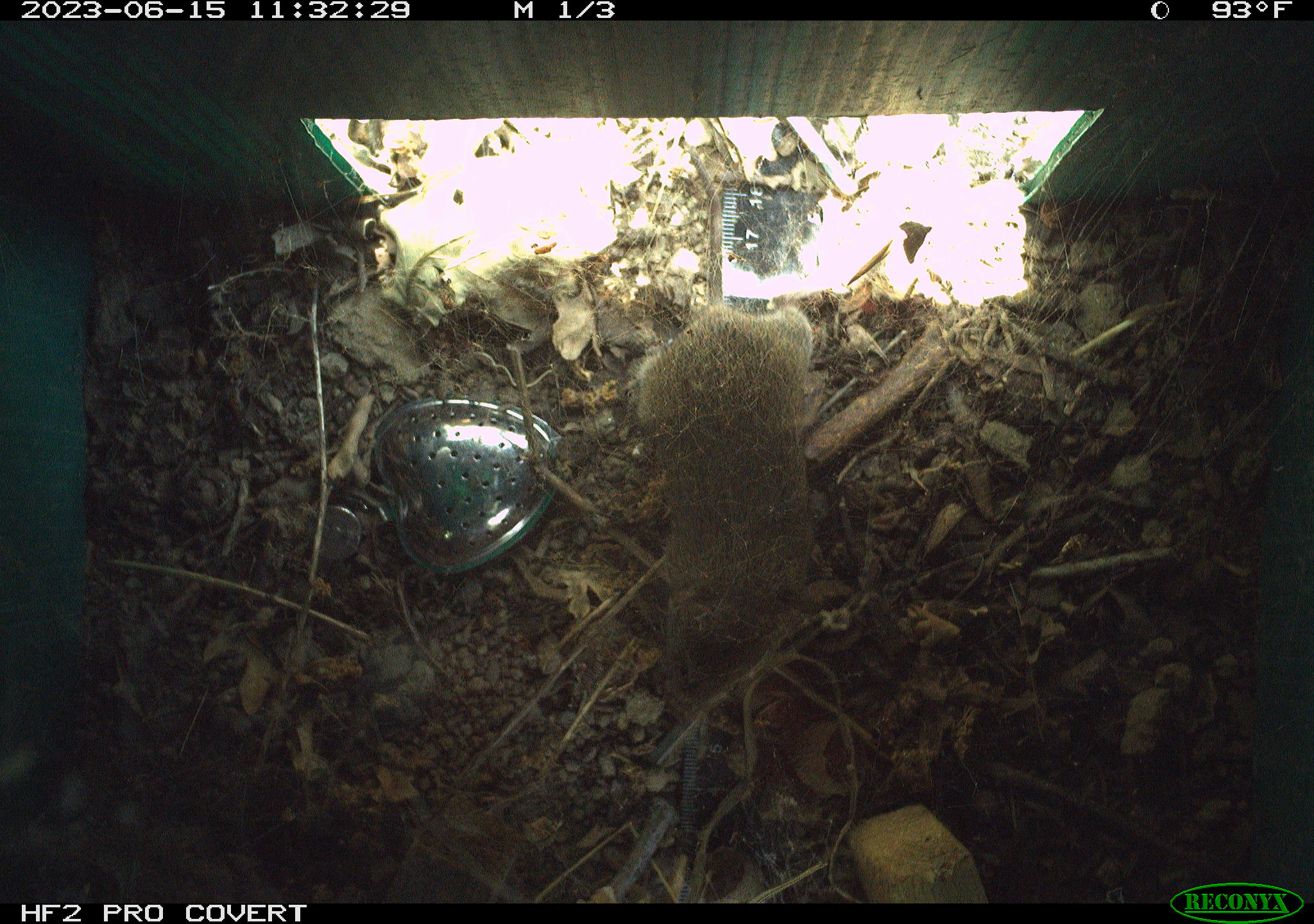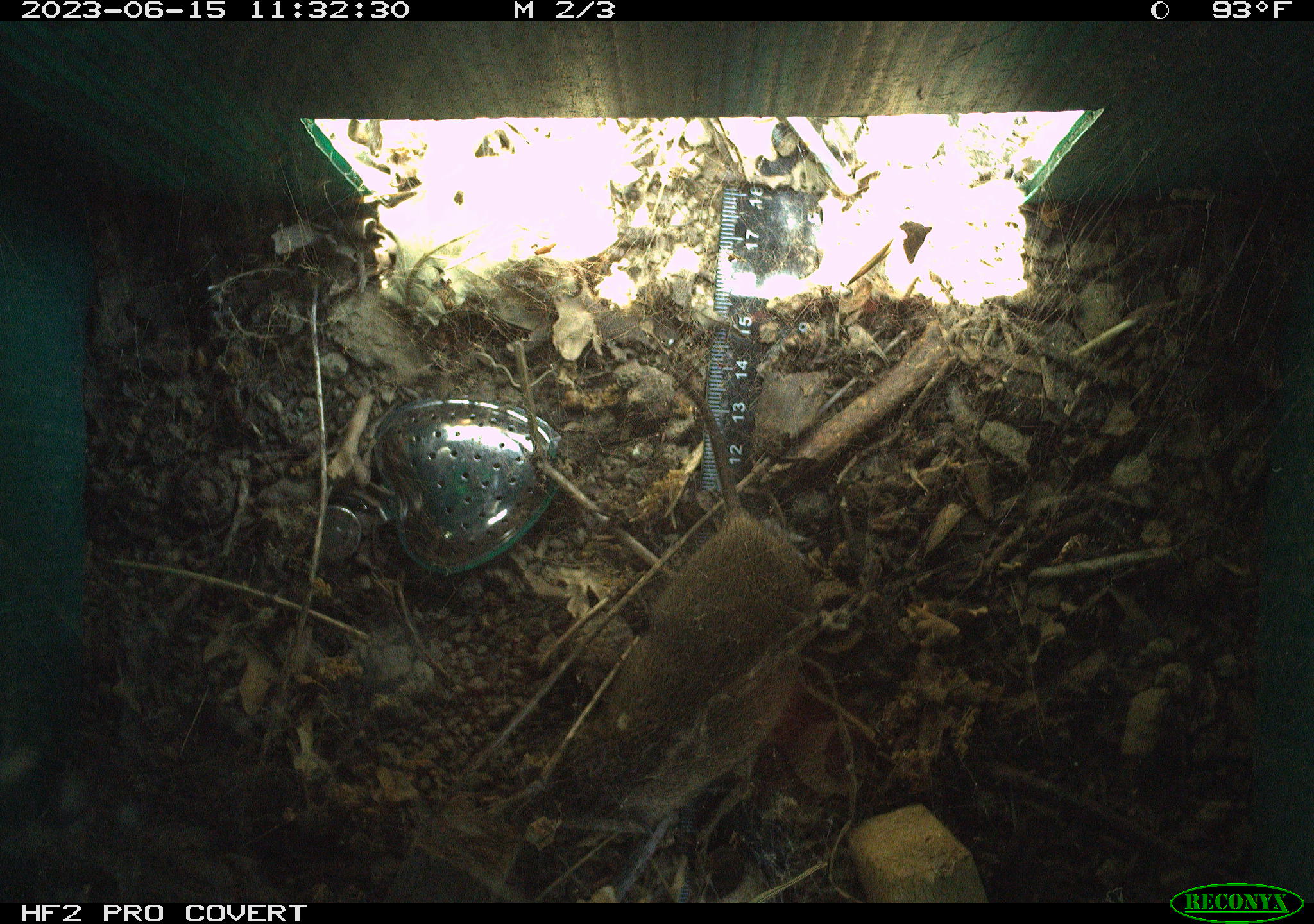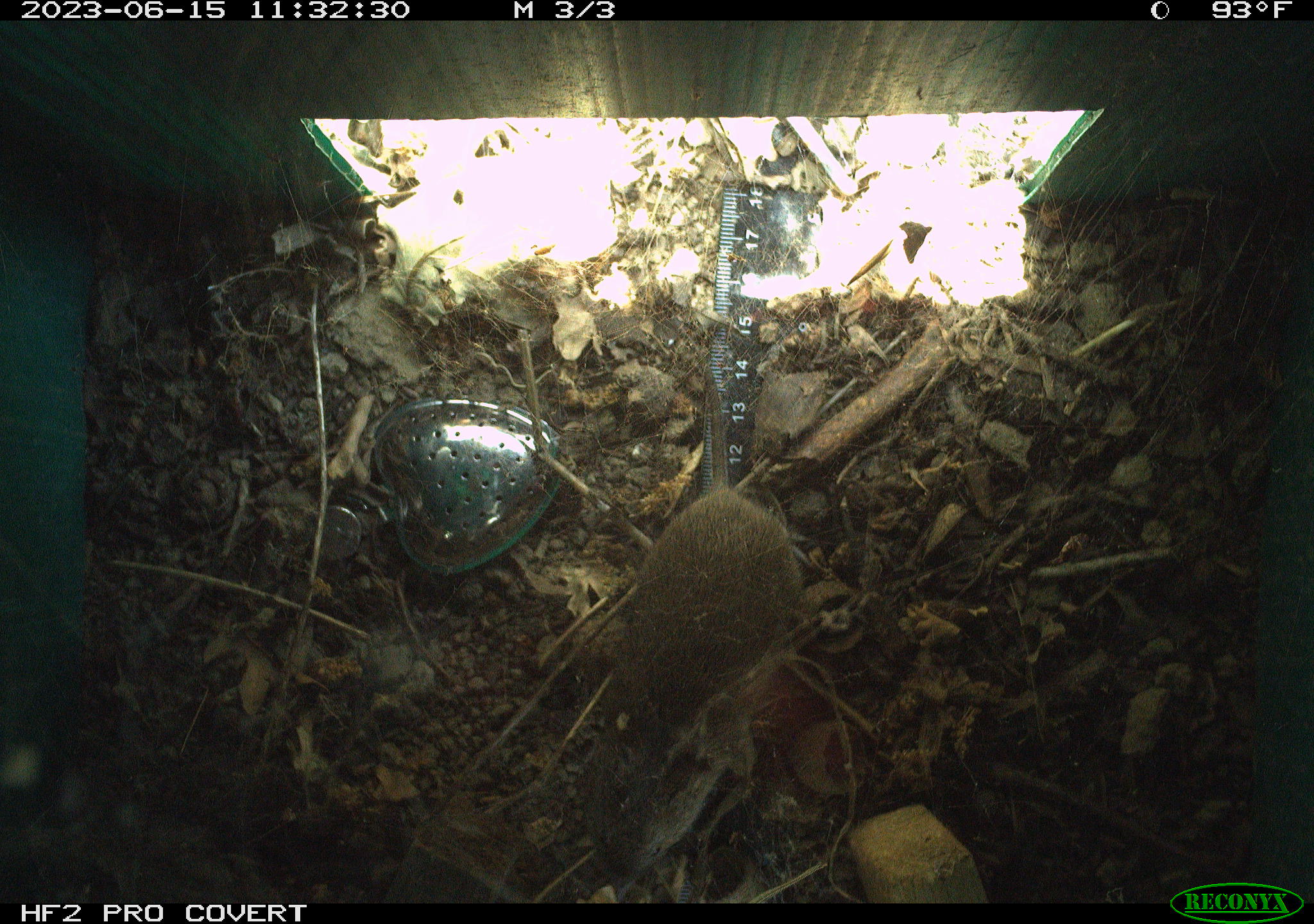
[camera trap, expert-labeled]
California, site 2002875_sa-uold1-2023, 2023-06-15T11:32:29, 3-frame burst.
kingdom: Animalia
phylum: Chordata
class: Mammalia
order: Rodentia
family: Cricetidae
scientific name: Arvicolinae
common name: voles, lemmings, and muskrats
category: arvicolinae subfamily